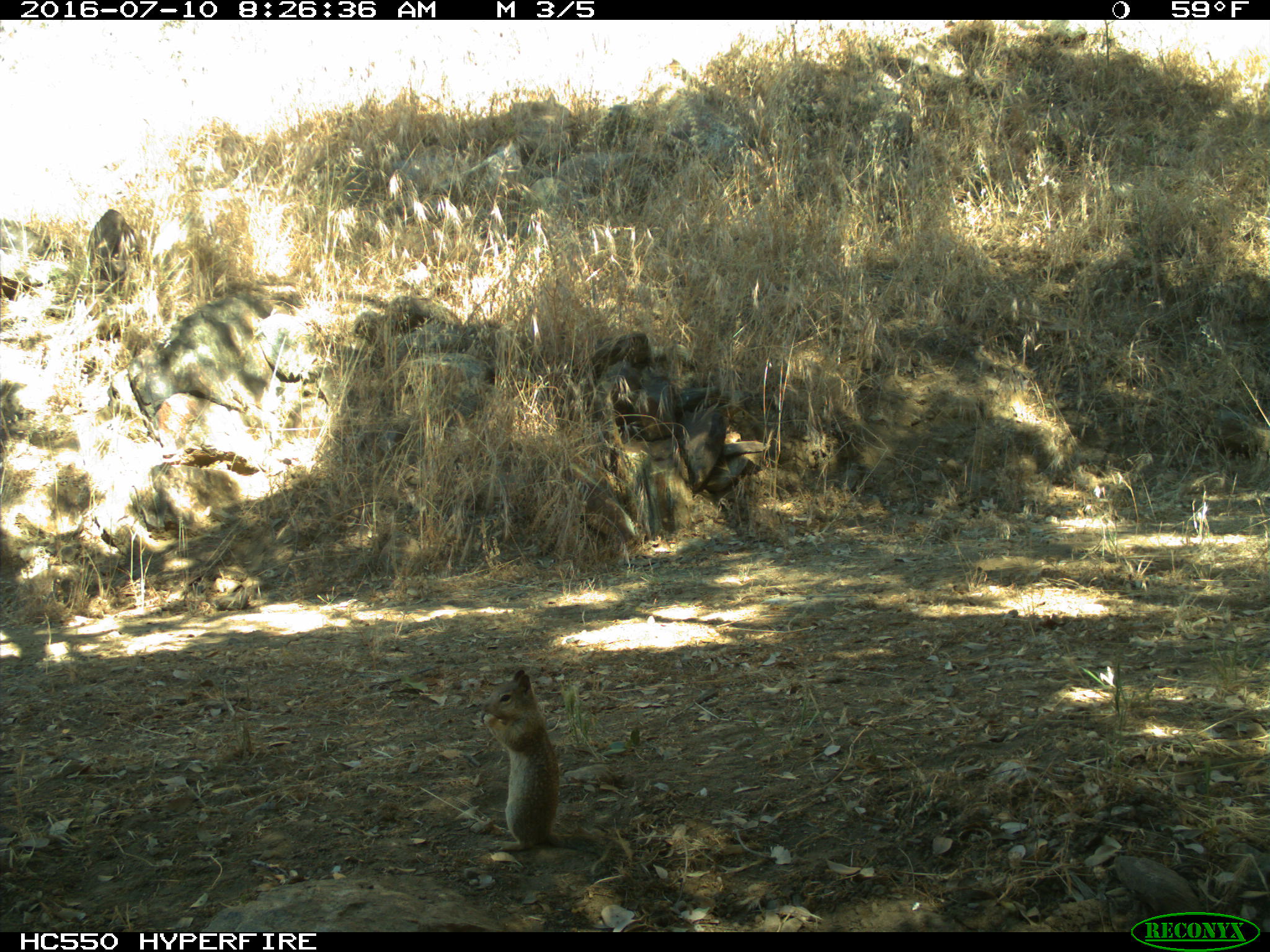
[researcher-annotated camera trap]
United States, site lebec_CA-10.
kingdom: Animalia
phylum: Chordata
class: Mammalia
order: Rodentia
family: Sciuridae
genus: Otospermophilus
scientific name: Otospermophilus beecheyi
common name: california ground squirrel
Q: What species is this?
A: Otospermophilus beecheyi (california ground squirrel).